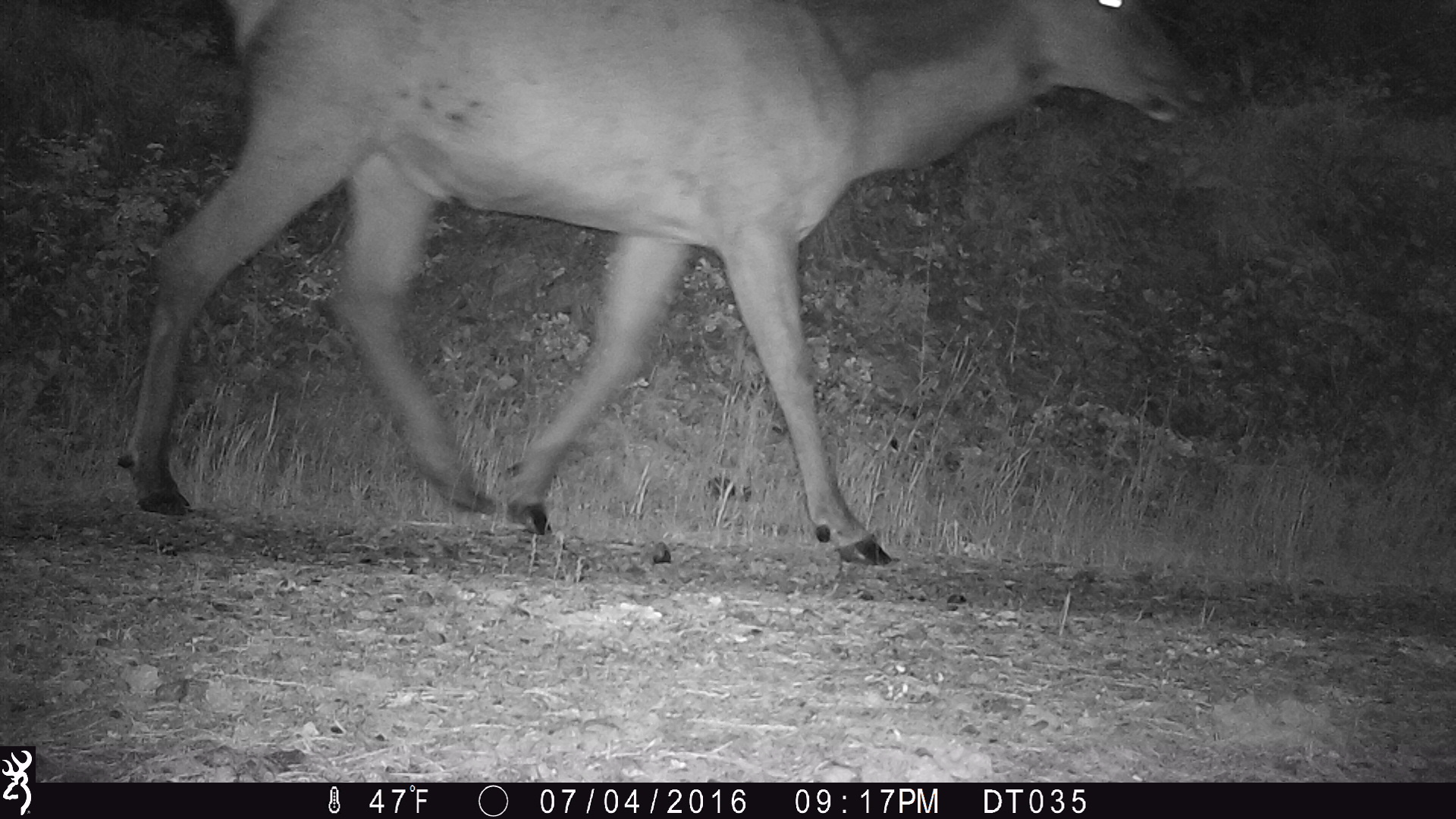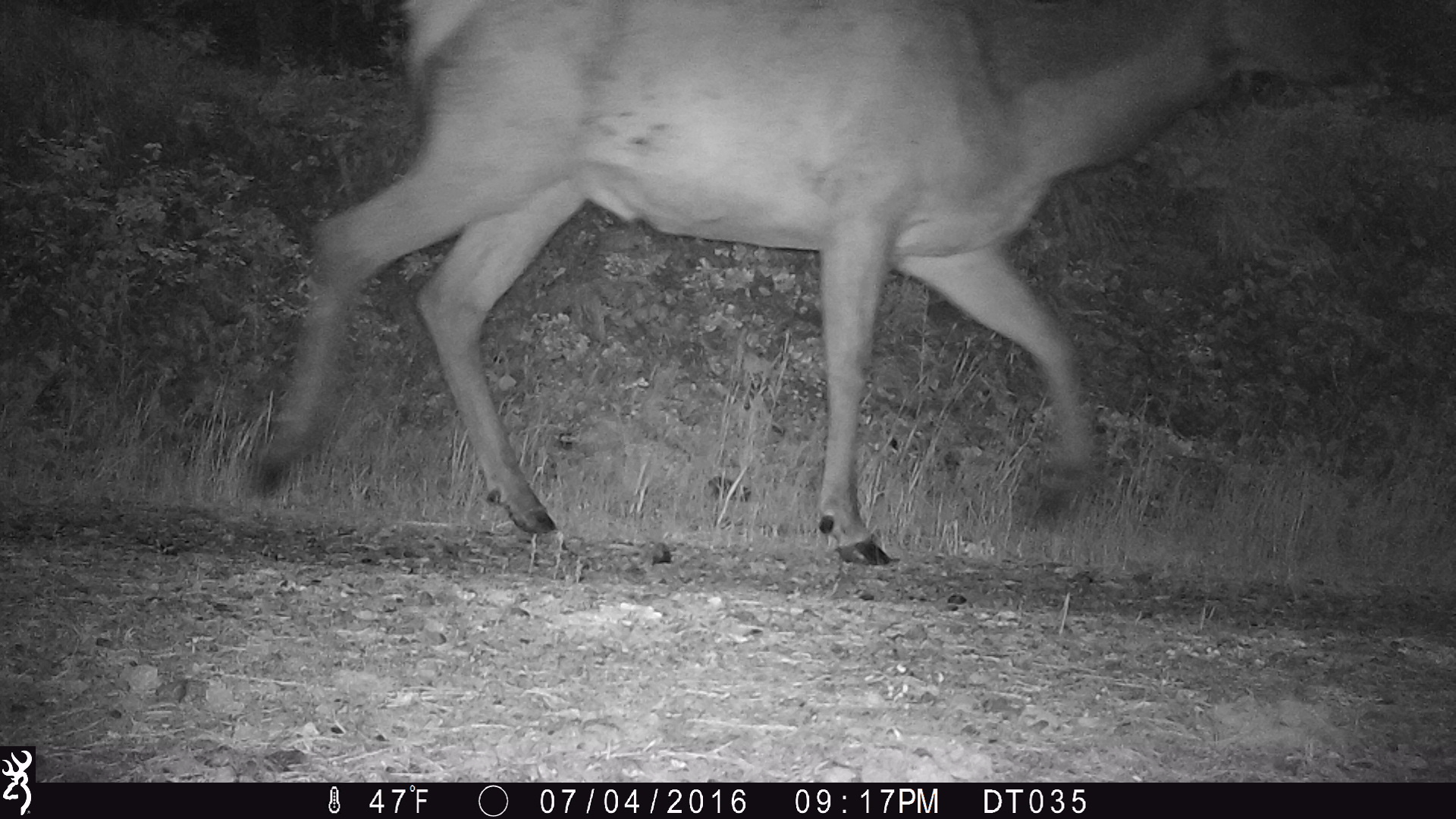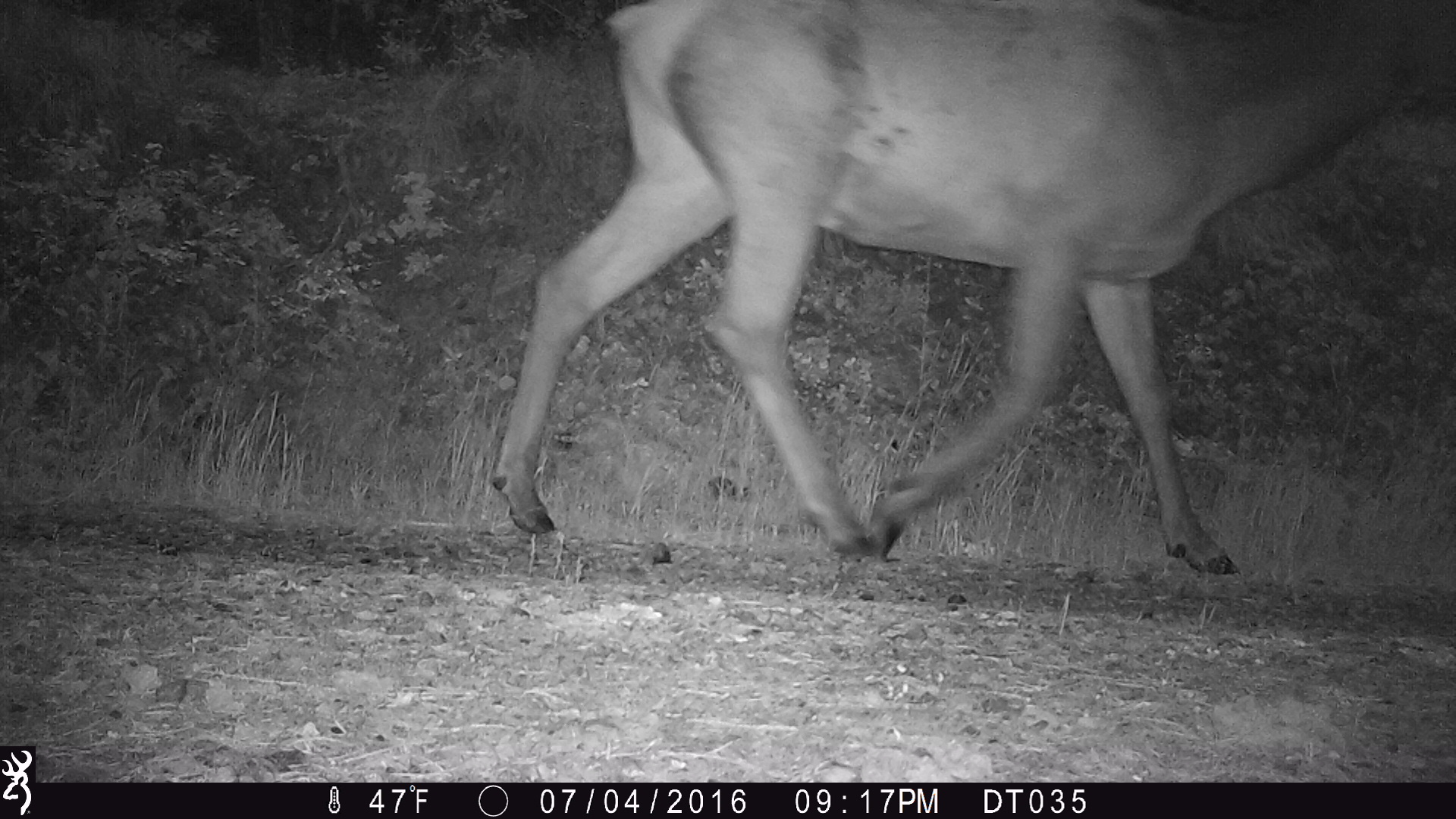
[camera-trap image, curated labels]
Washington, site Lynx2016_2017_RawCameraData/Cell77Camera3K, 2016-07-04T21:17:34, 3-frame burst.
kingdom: Animalia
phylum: Chordata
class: Mammalia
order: Artiodactyla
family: Cervidae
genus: Cervus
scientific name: Cervus canadensis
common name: elk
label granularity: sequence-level